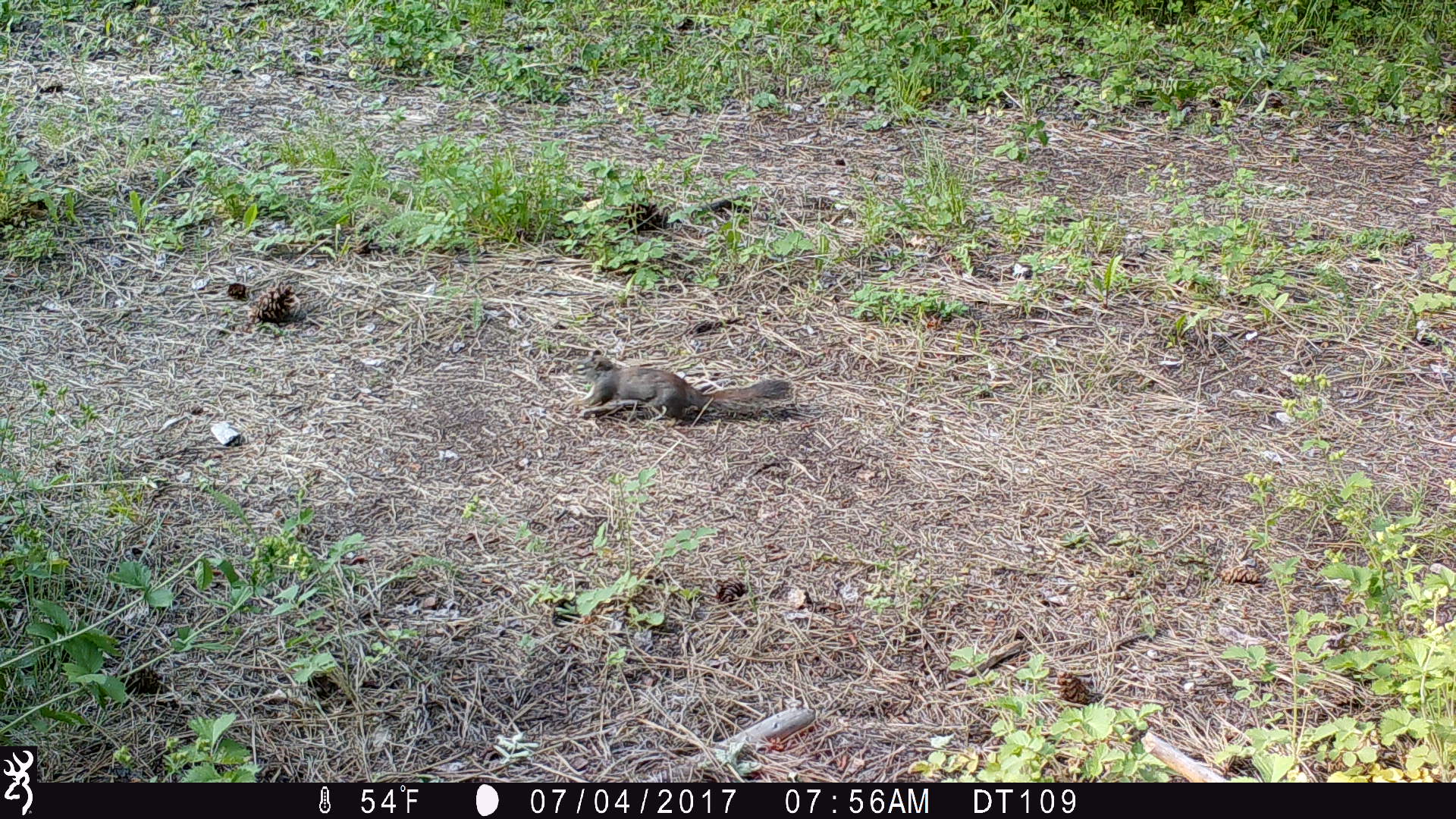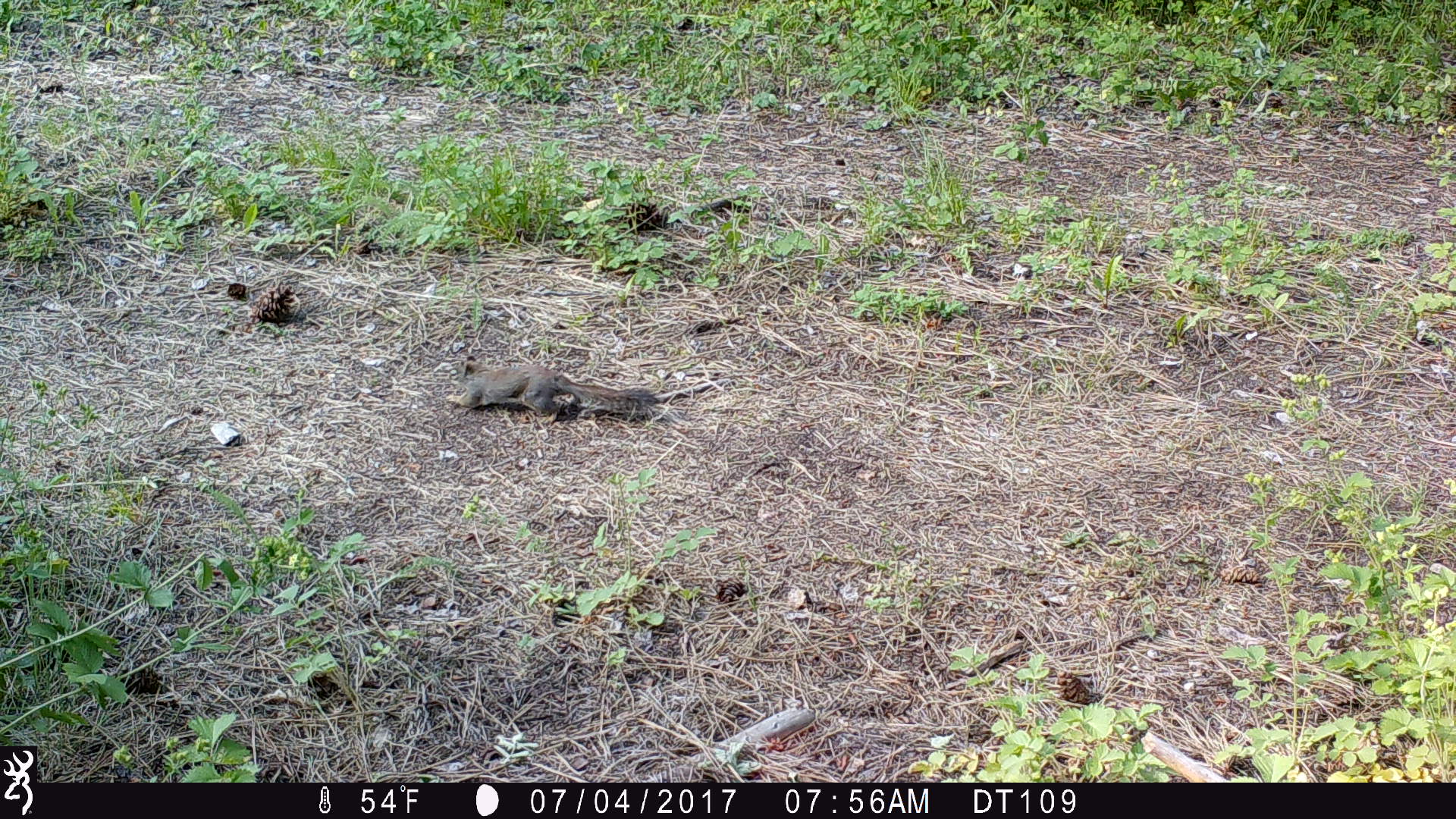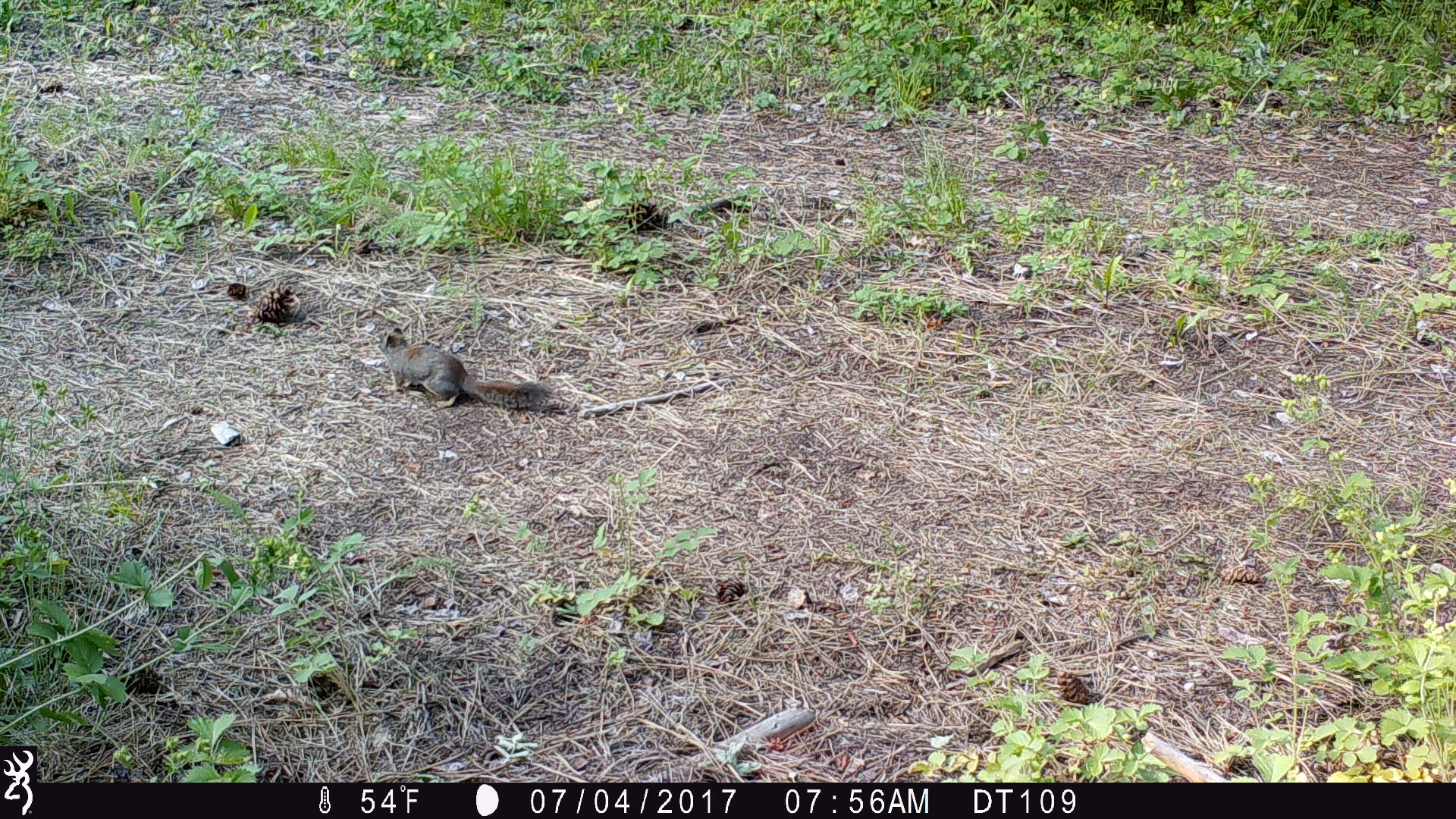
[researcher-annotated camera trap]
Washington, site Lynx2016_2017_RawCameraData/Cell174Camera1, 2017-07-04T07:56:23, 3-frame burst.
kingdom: Animalia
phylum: Chordata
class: Mammalia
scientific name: Mammalia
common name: small mammal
Small mammal (Mammalia). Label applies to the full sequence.